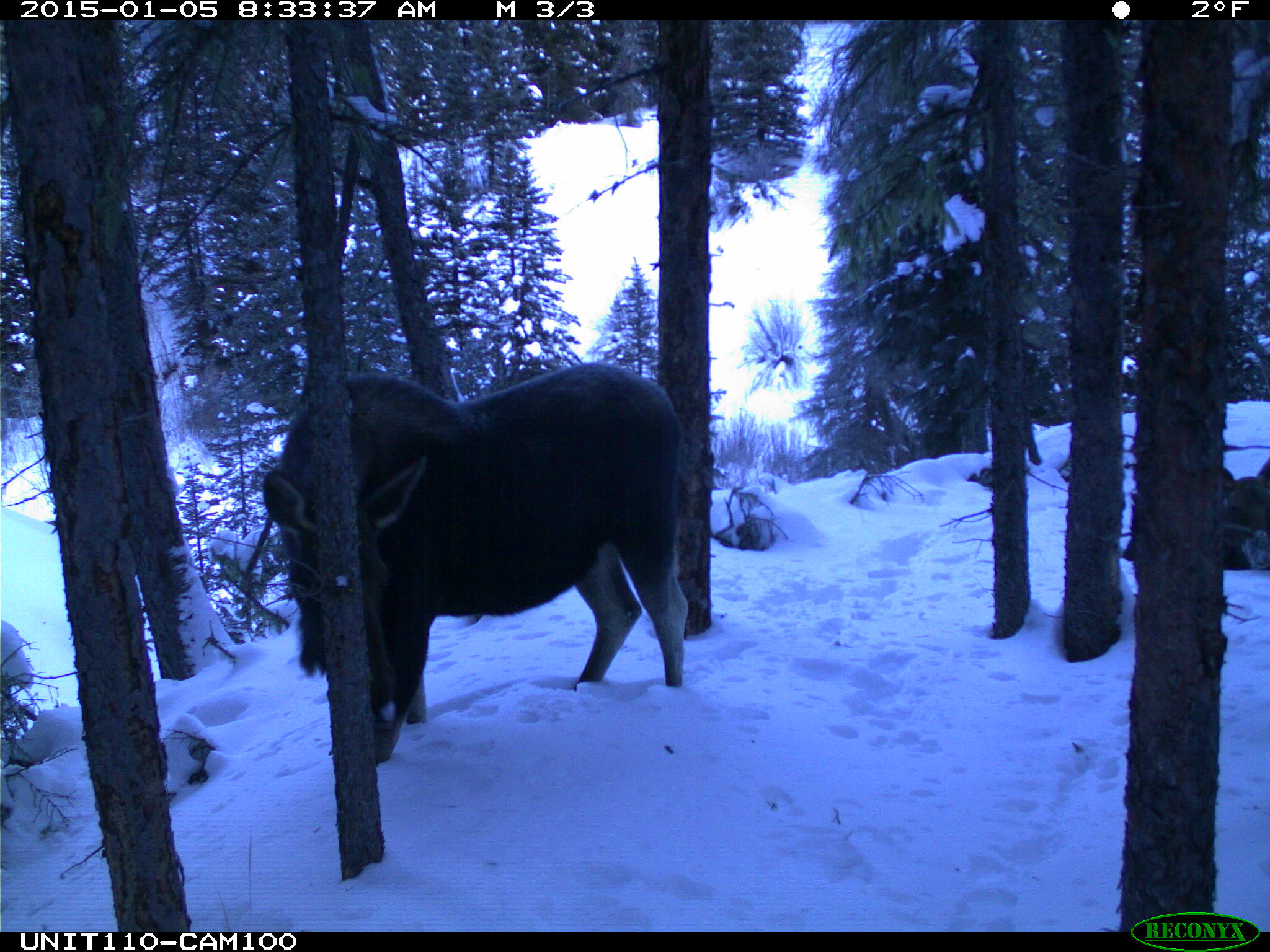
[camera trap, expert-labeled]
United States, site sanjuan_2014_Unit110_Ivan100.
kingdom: Animalia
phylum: Chordata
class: Mammalia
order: Artiodactyla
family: Cervidae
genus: Alces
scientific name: Alces alces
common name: moose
Alces alces (moose).